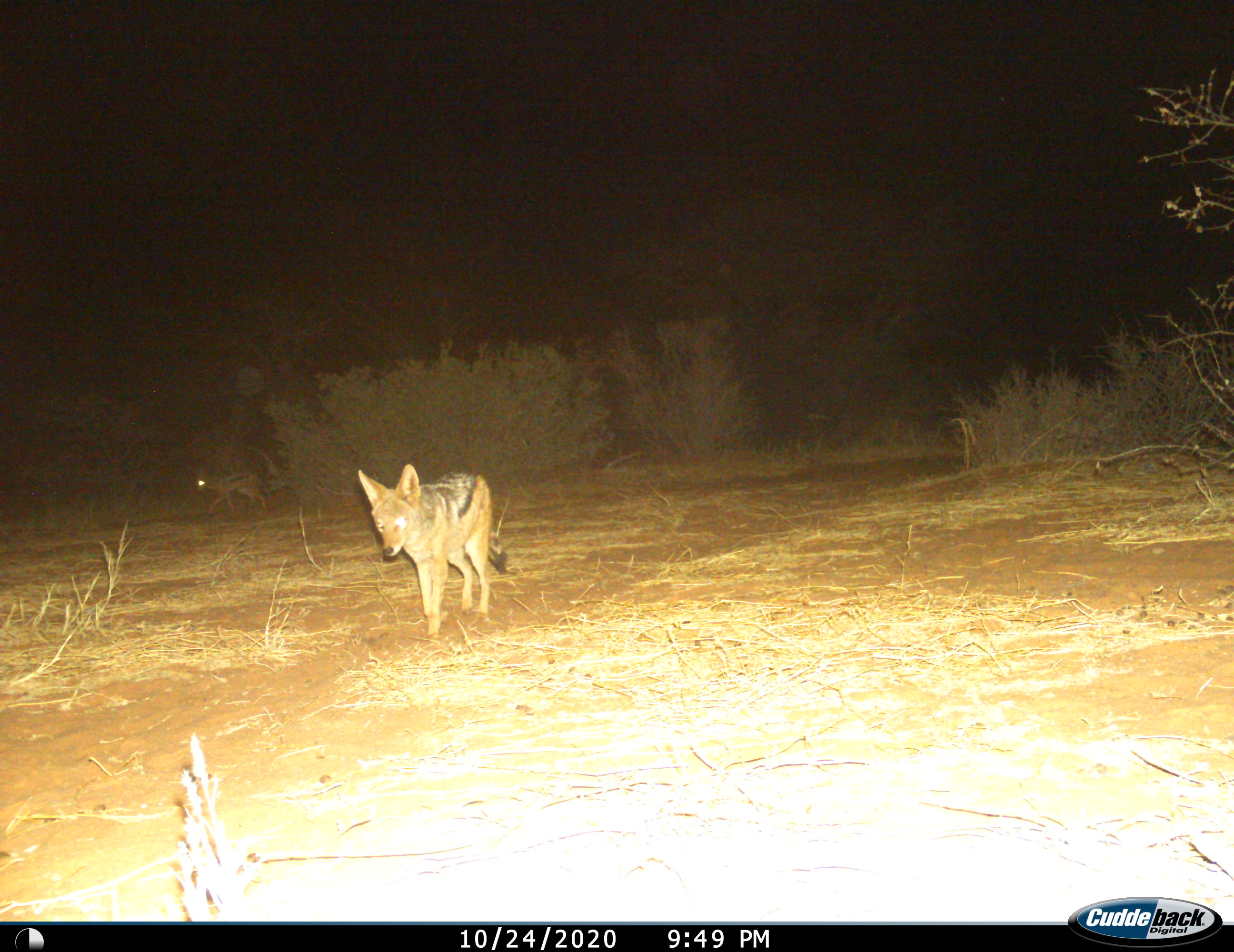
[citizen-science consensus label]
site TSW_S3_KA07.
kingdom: Animalia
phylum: Chordata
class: Mammalia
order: Carnivora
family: Canidae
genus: Lupulella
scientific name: Lupulella mesomelas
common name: black-backed jackal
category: jackalblackbacked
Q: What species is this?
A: Jackalblackbacked (black-backed jackal) (Lupulella mesomelas).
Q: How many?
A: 2.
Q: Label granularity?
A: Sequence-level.